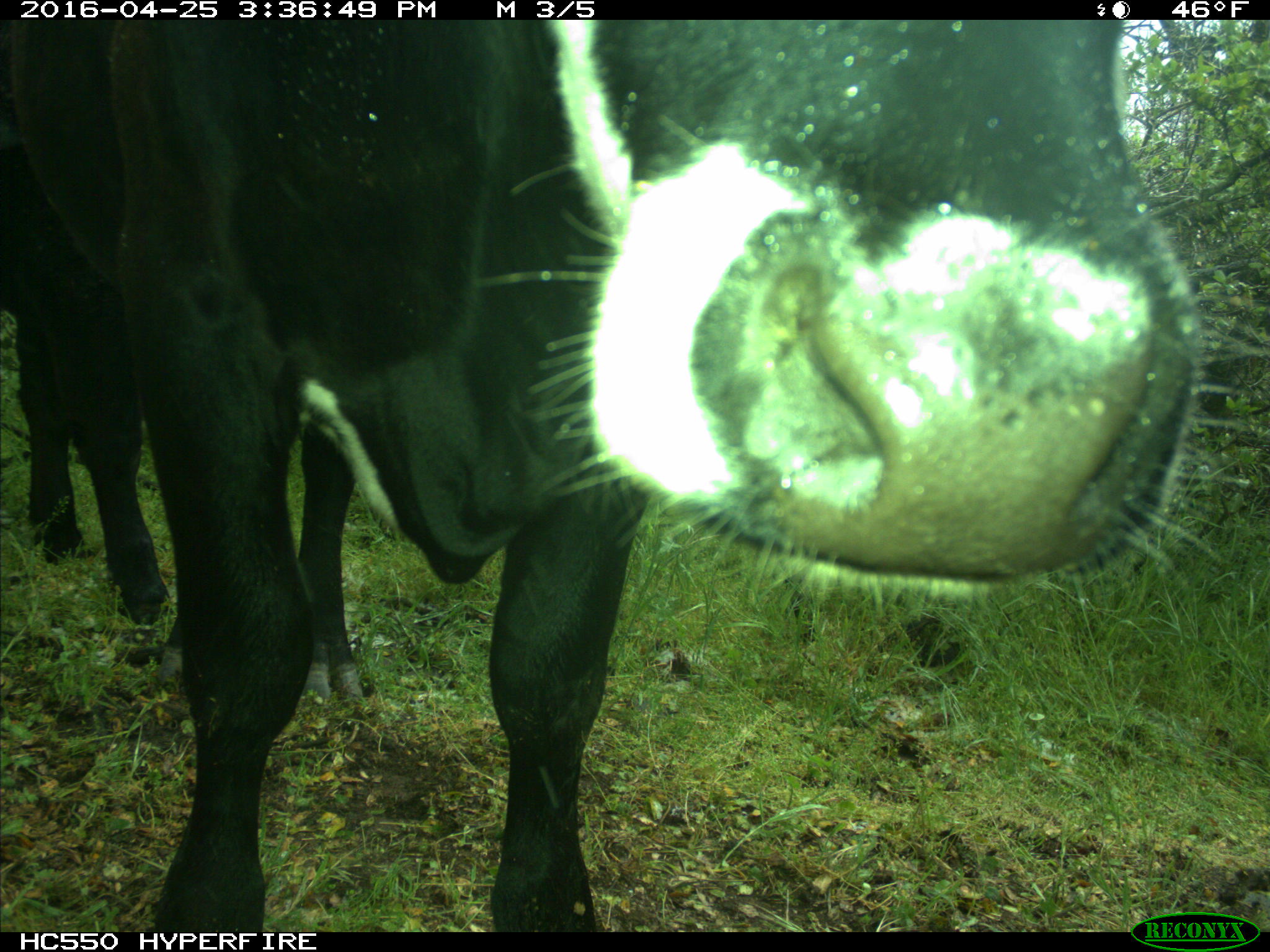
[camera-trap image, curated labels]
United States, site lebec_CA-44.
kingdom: Animalia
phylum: Chordata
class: Mammalia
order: Artiodactyla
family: Bovidae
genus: Bos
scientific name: Bos taurus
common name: domestic cow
Bos taurus (domestic cow).